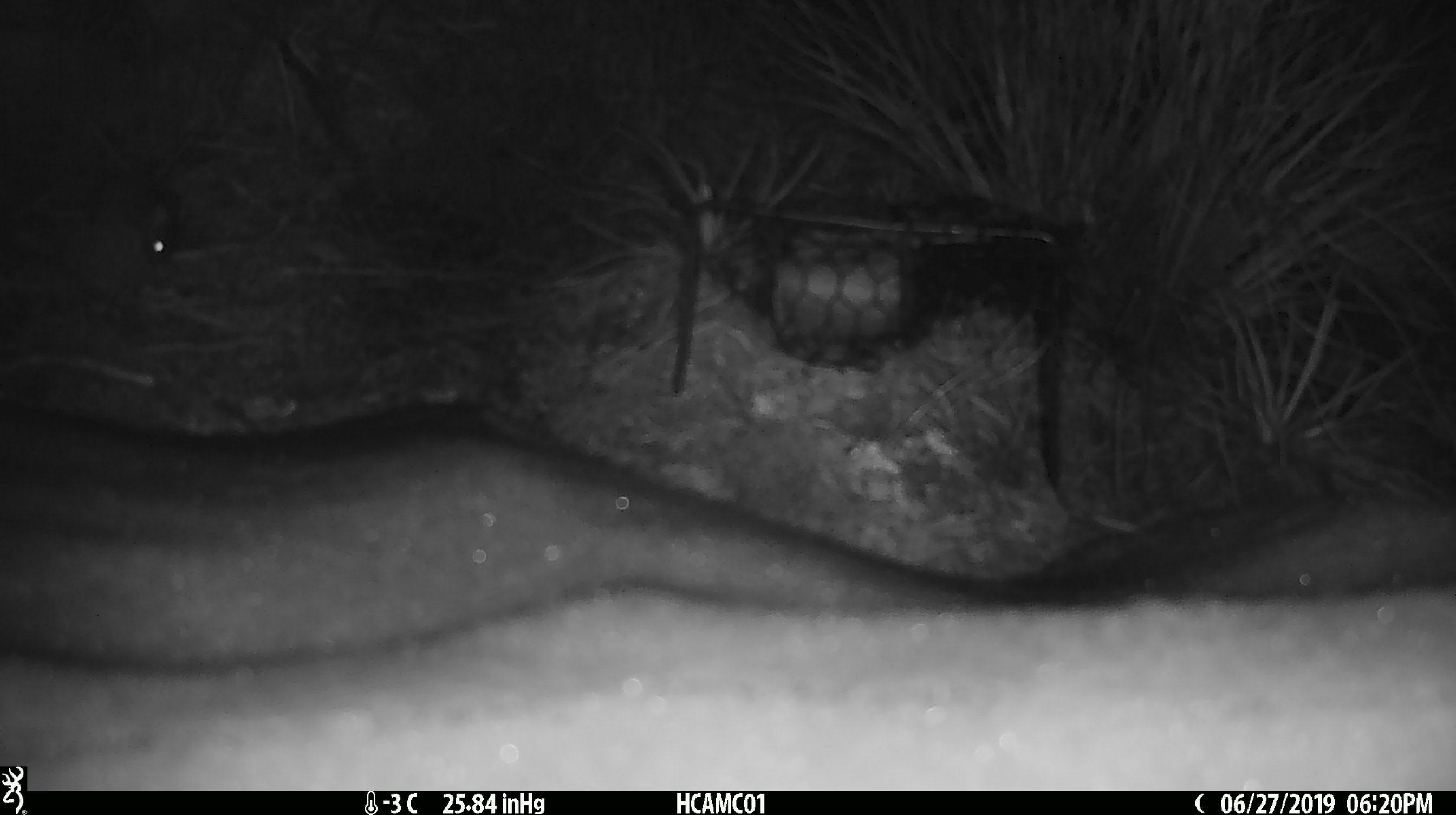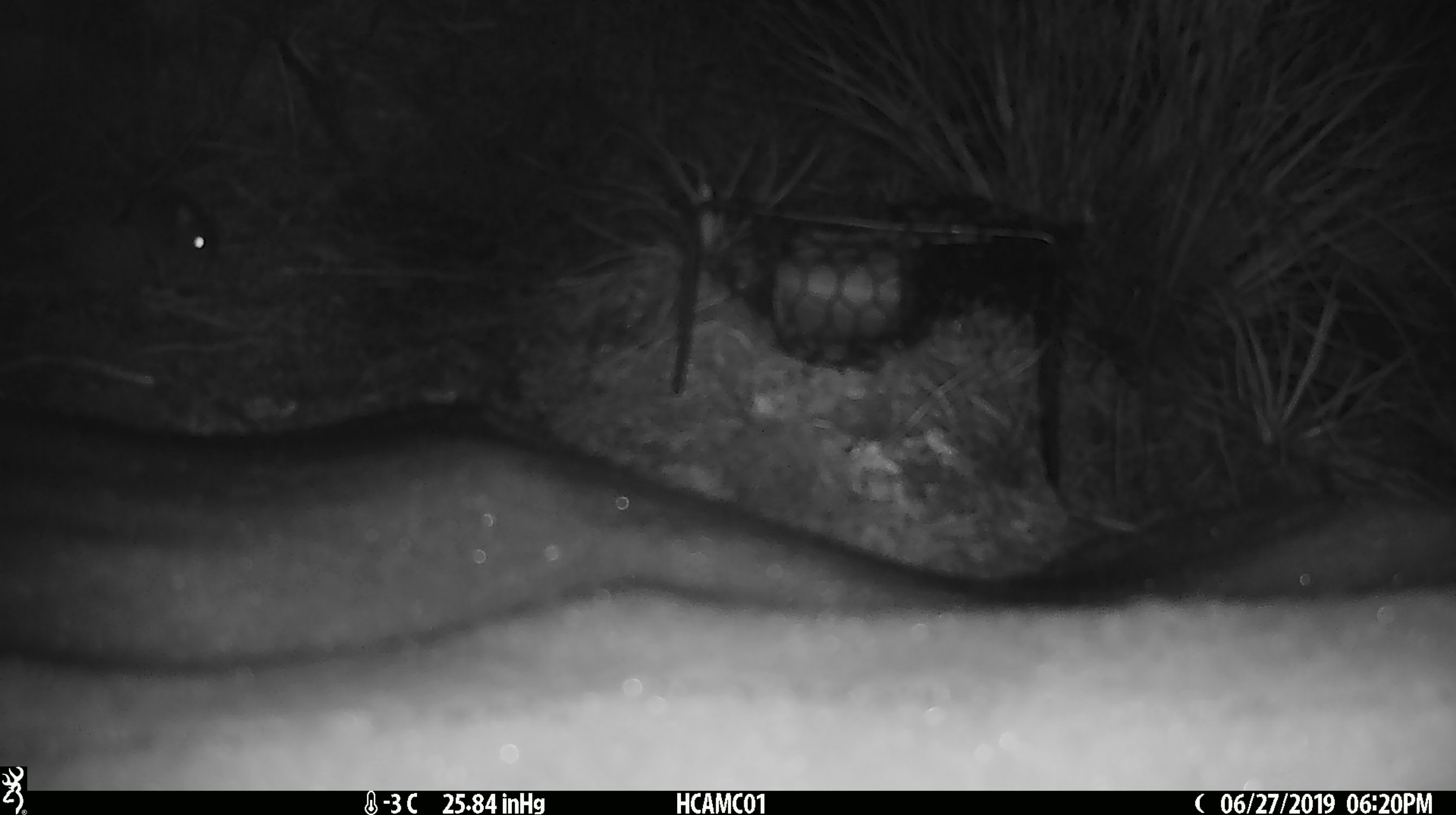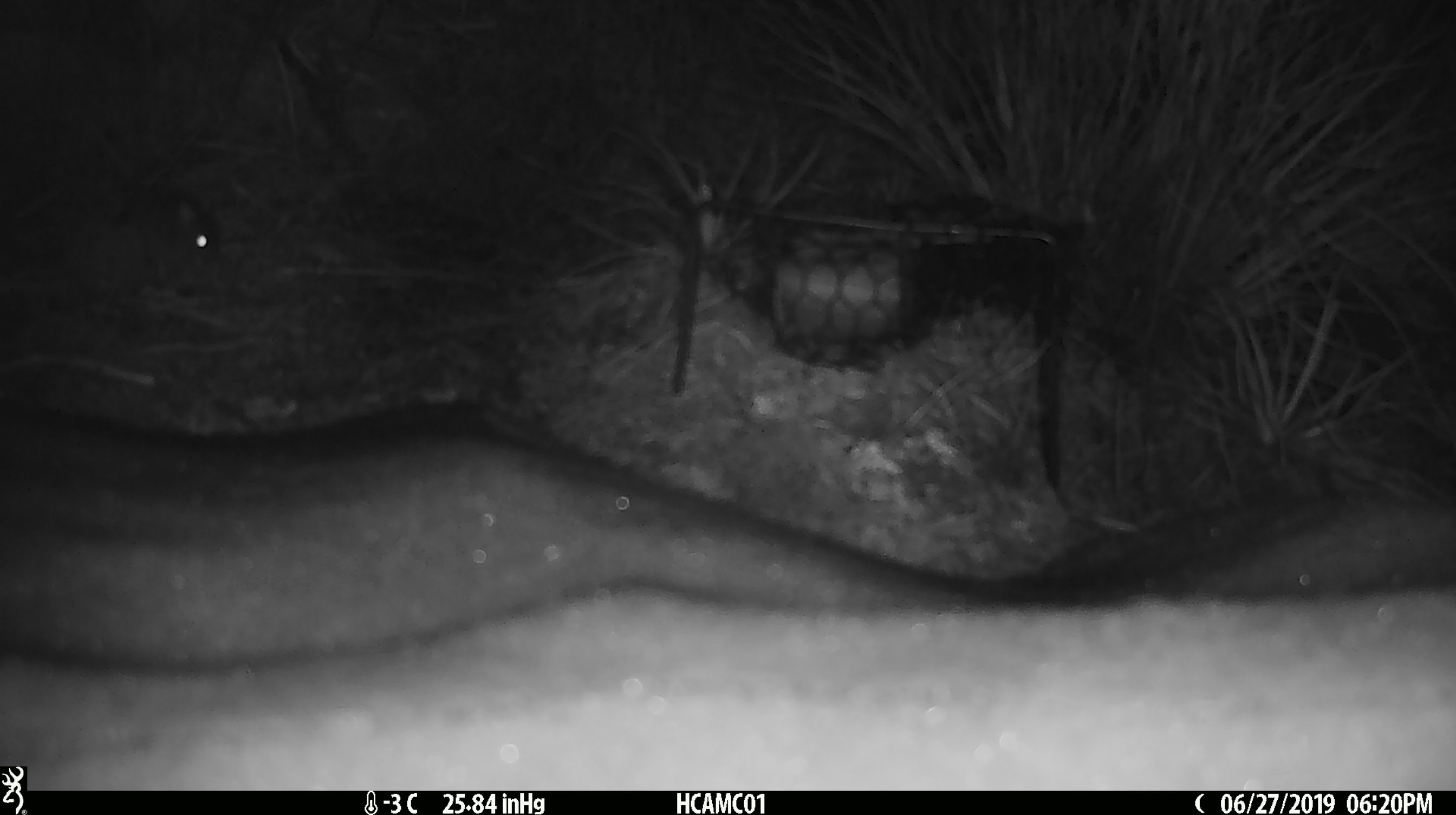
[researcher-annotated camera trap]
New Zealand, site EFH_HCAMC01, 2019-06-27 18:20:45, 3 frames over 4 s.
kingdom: Animalia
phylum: Chordata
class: Mammalia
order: Rodentia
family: Muridae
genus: Mus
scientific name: Mus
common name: mouse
Mouse (Mus).